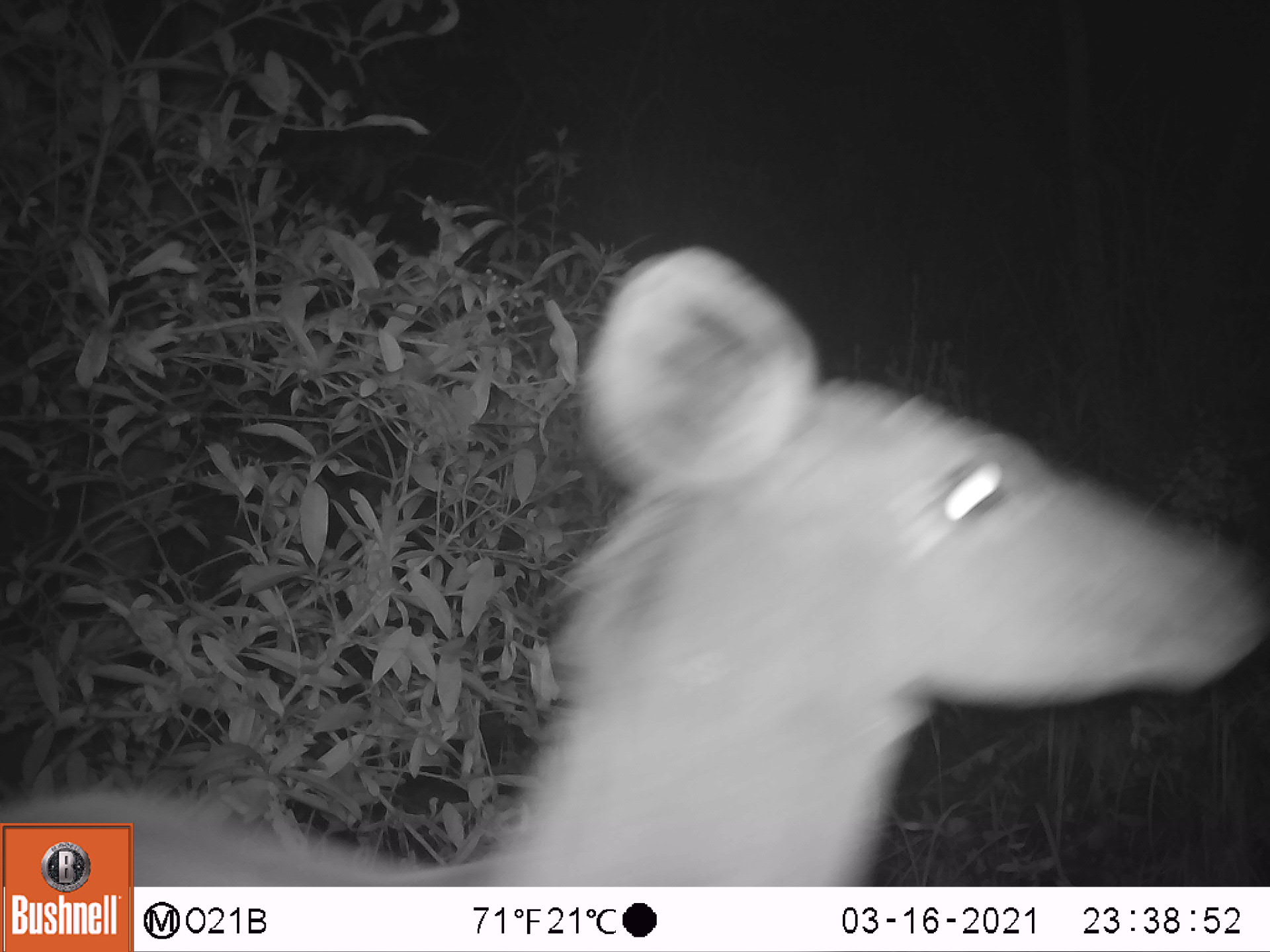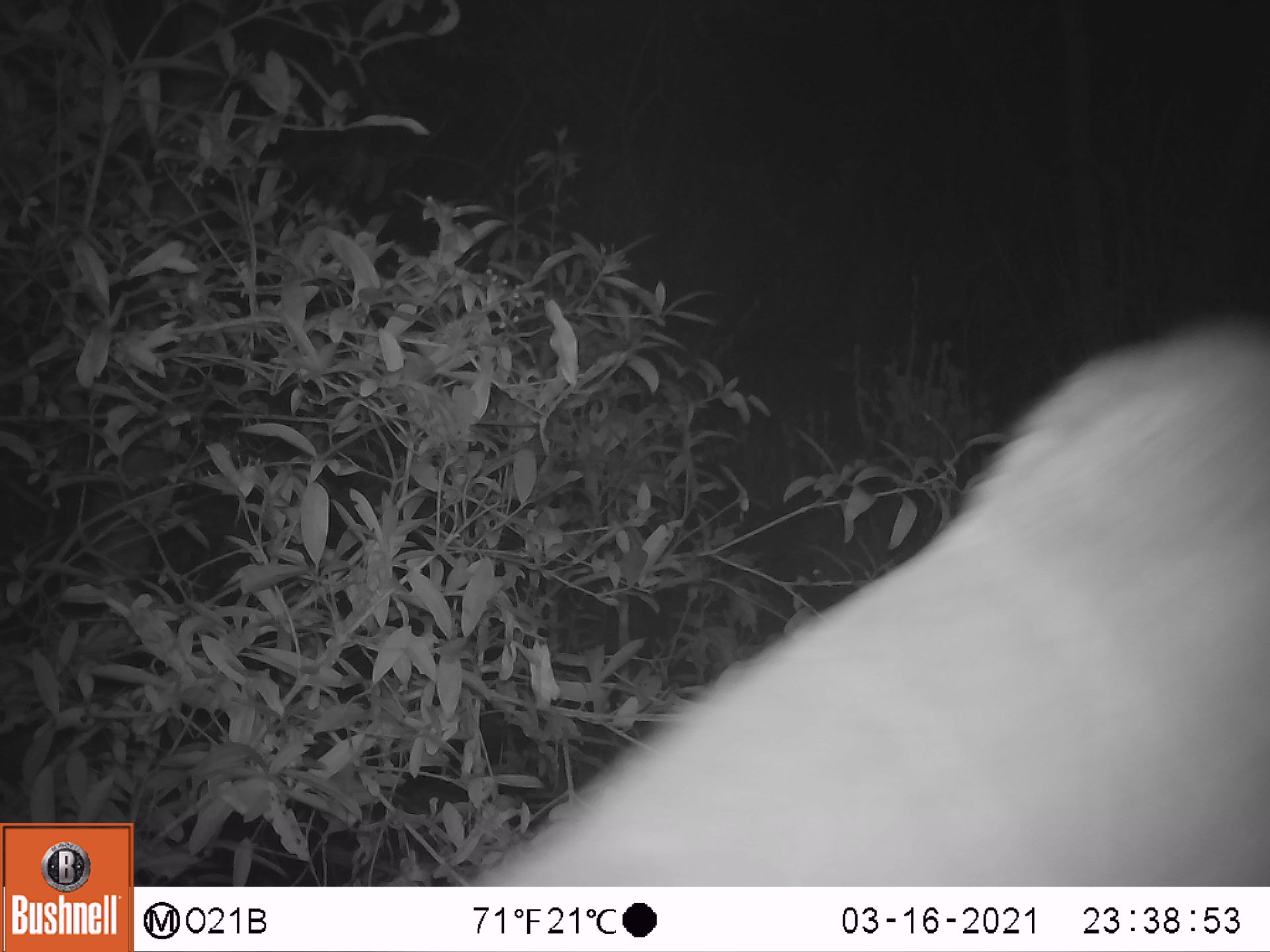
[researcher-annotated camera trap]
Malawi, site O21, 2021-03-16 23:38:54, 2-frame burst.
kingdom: Animalia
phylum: Chordata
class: Mammalia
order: Artiodactyla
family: Bovidae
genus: Tragelaphus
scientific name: Tragelaphus strepsiceros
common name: greater kudu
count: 1